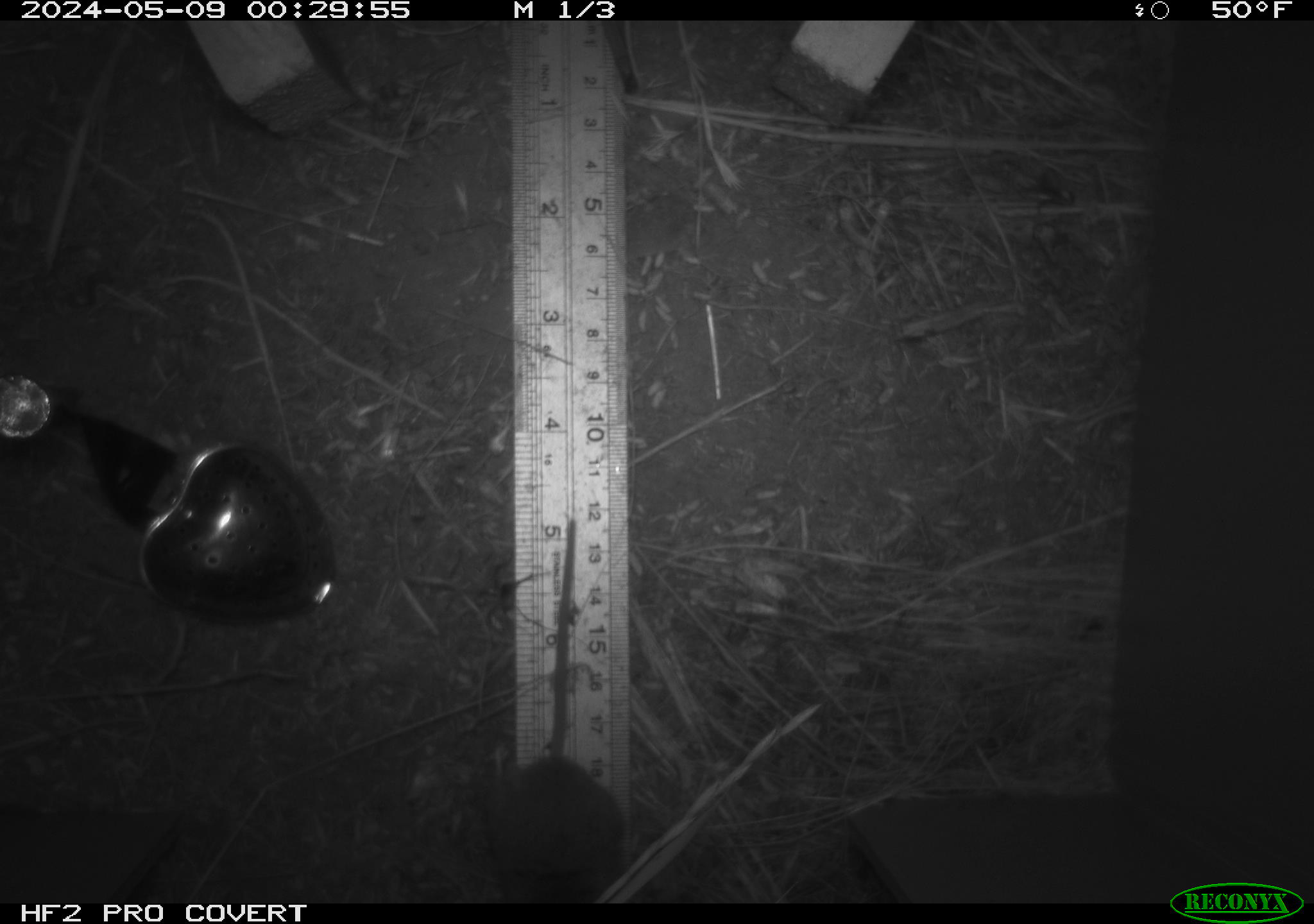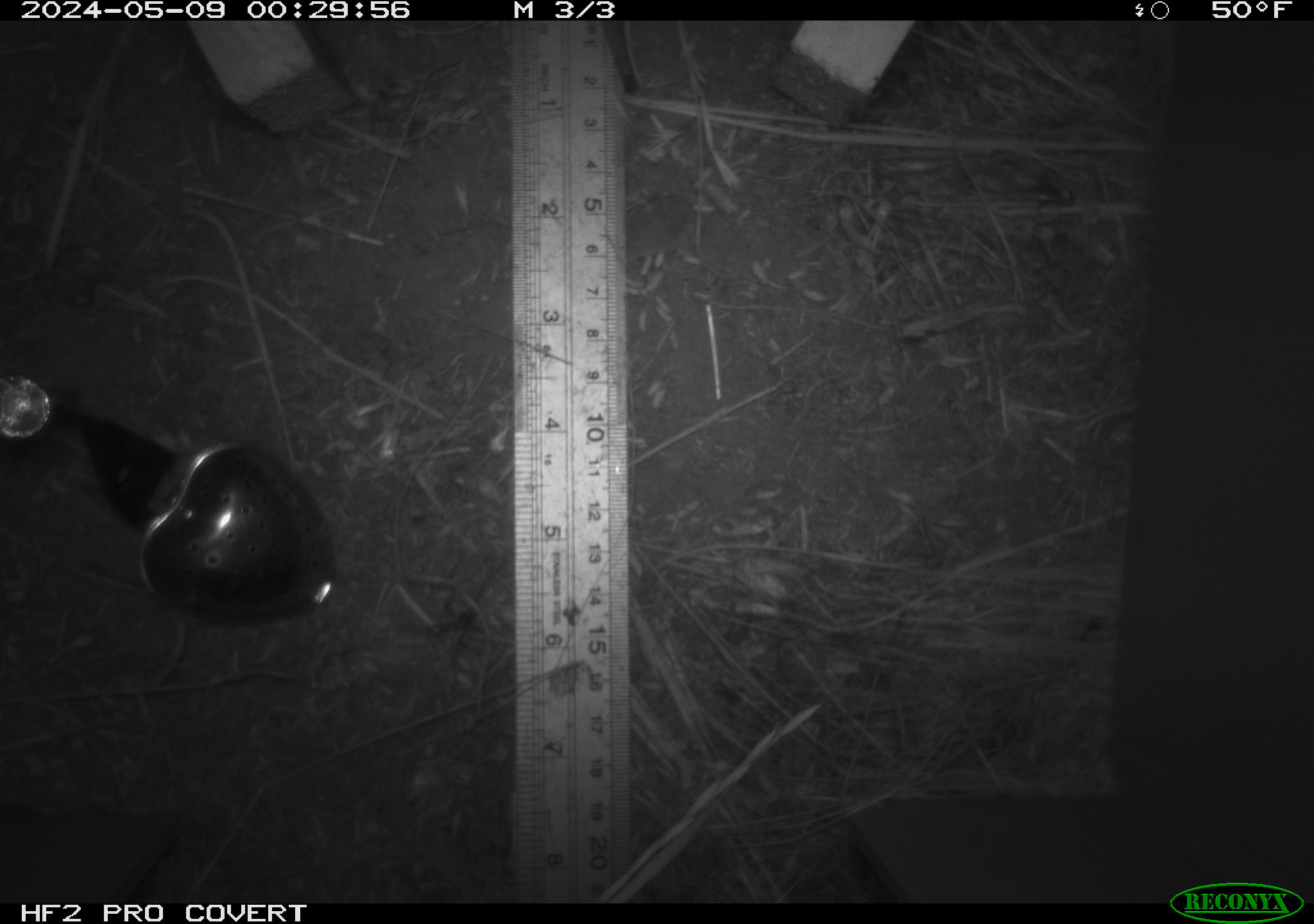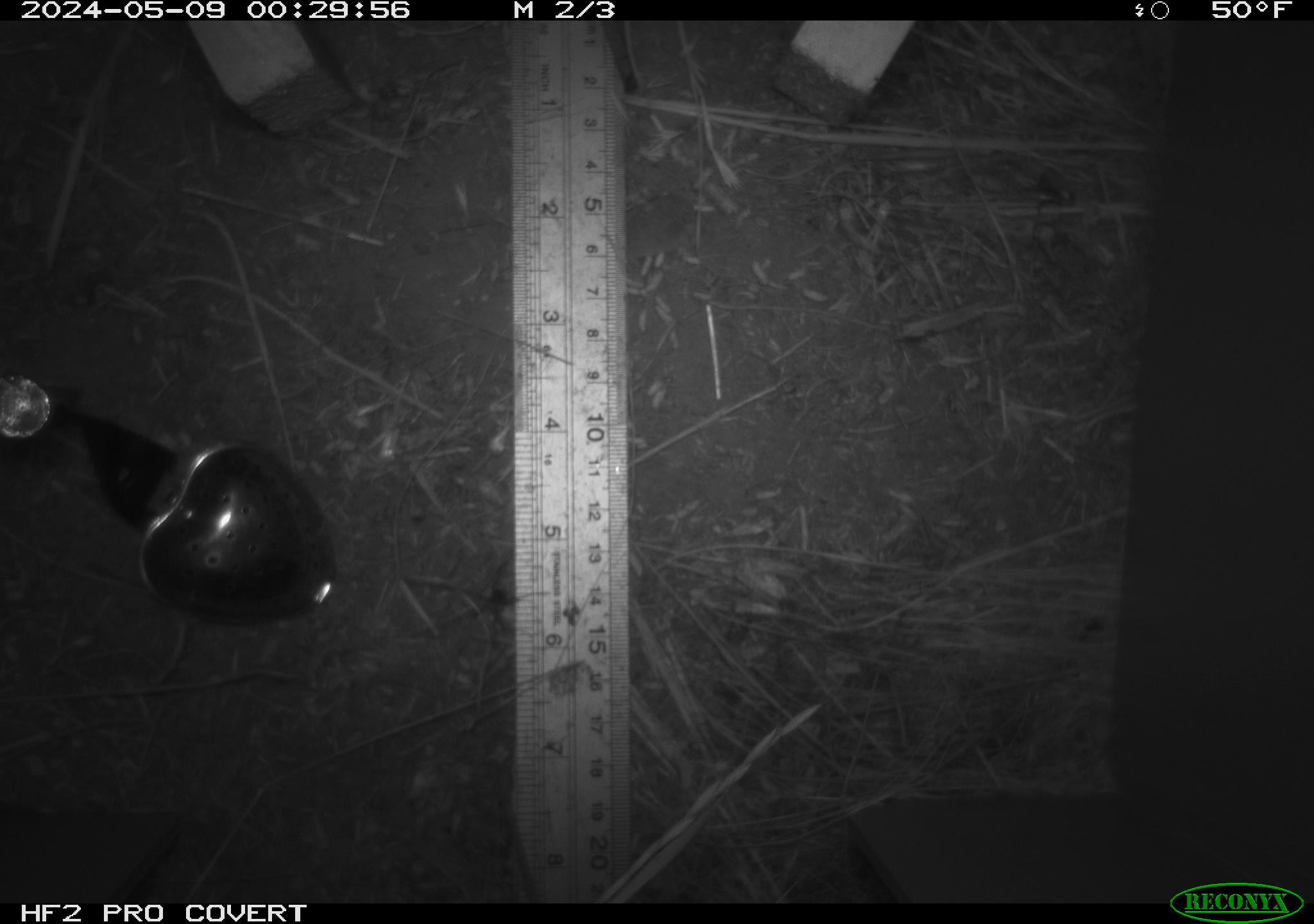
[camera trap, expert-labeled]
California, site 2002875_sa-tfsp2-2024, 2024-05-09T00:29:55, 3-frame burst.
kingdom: Animalia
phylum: Chordata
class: Mammalia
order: Rodentia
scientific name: Rodentia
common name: mouse species